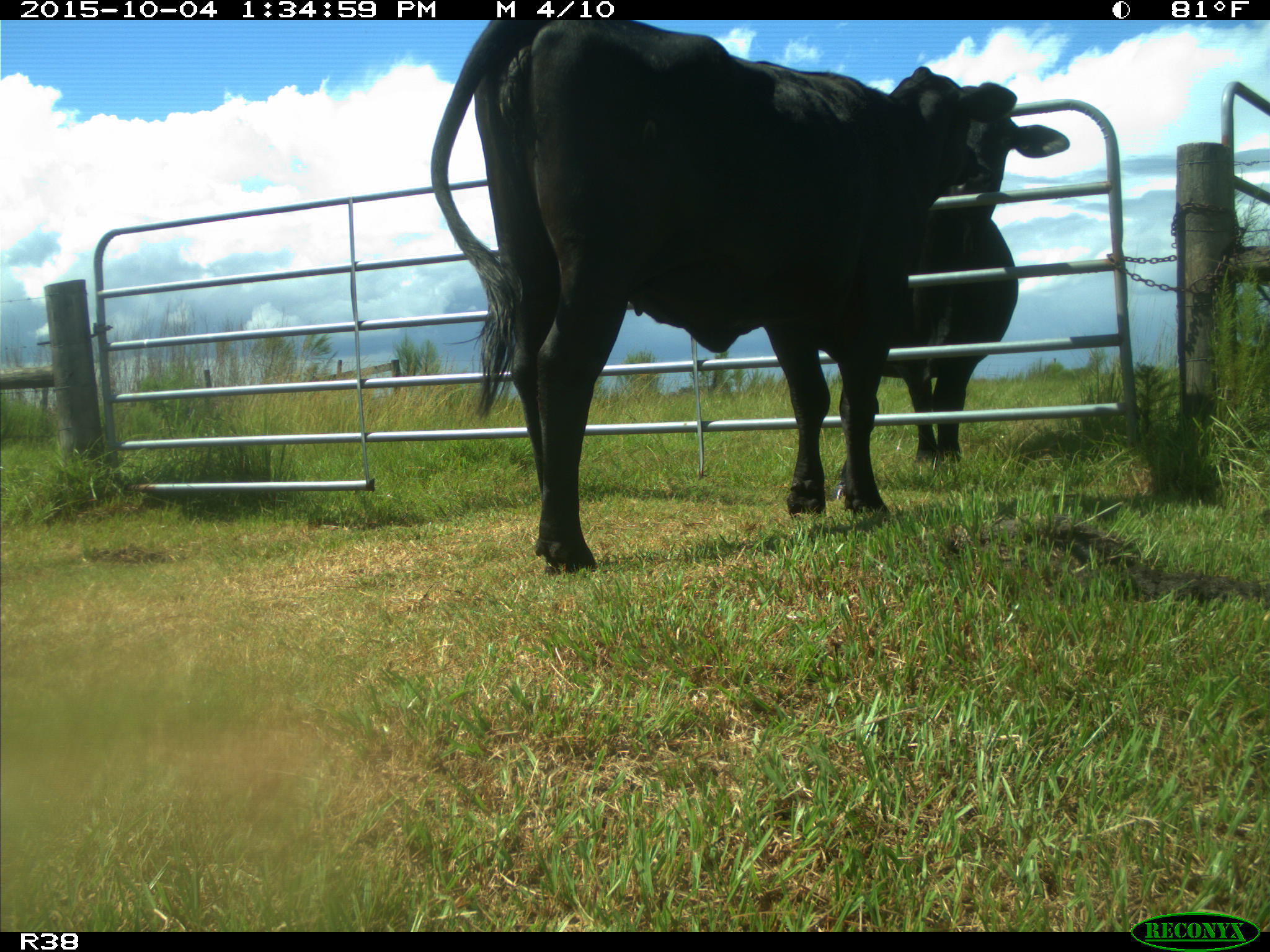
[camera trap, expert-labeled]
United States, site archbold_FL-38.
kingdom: Animalia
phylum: Chordata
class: Mammalia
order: Artiodactyla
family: Bovidae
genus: Bos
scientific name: Bos taurus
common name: domestic cow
Bos taurus (domestic cow).